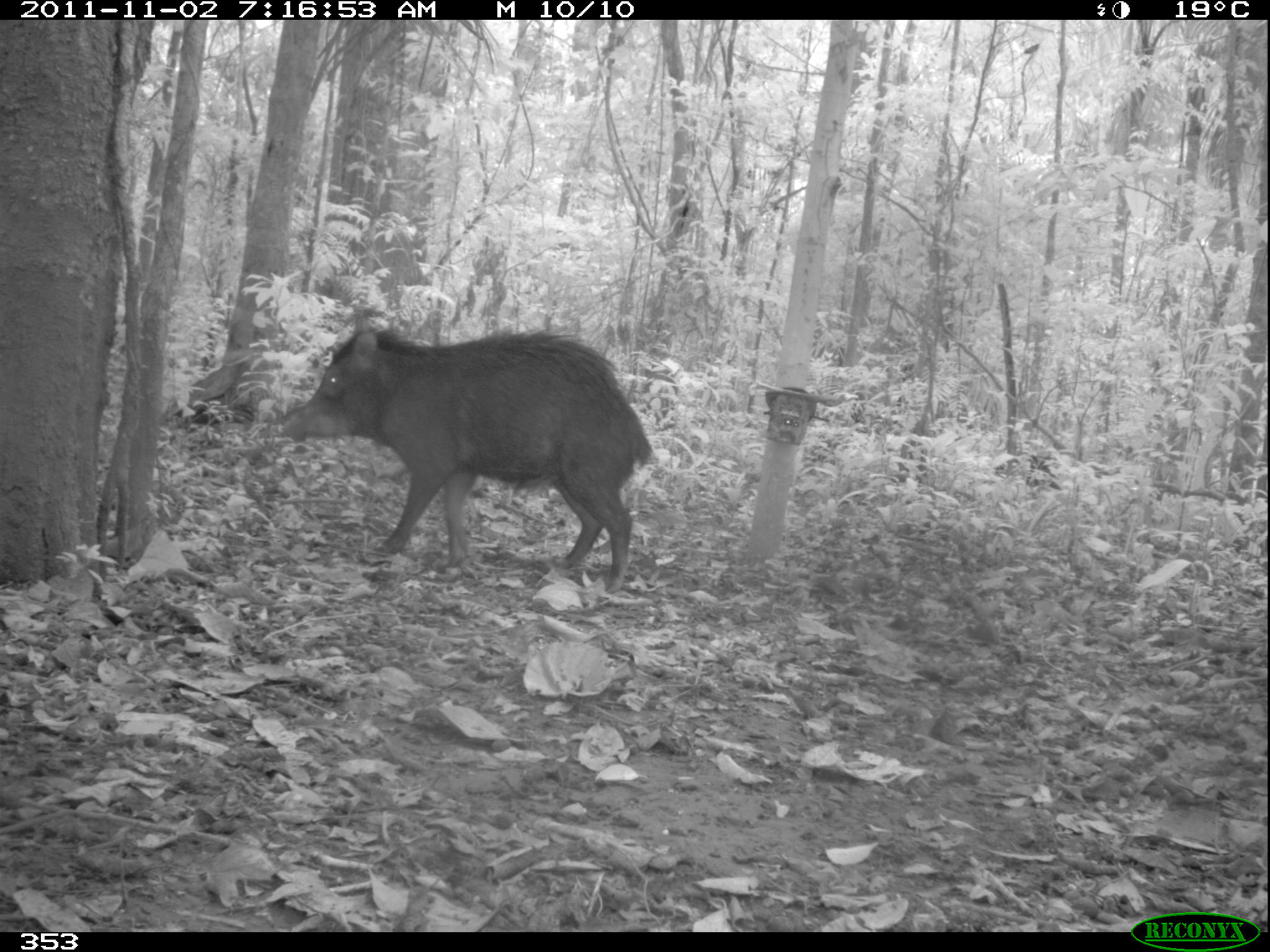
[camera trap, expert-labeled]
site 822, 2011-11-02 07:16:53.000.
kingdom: Animalia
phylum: Chordata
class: Mammalia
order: Artiodactyla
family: Tayassuidae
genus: Tayassu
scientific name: Tayassu pecari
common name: white-lipped peccary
Tayassu pecari (white-lipped peccary).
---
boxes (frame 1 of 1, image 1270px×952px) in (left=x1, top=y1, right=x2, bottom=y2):
tayassu pecari: (left=280, top=304, right=653, bottom=592)